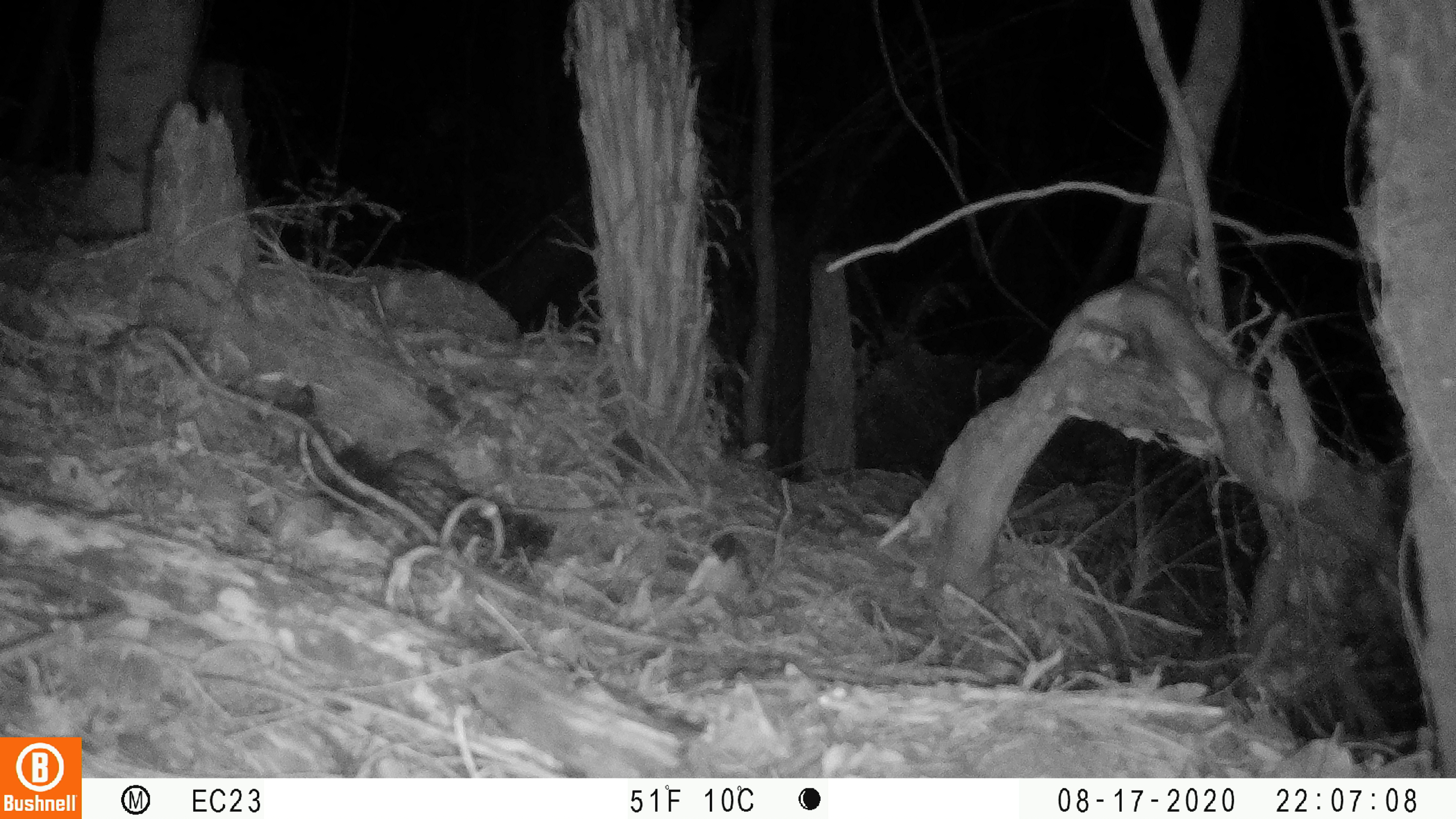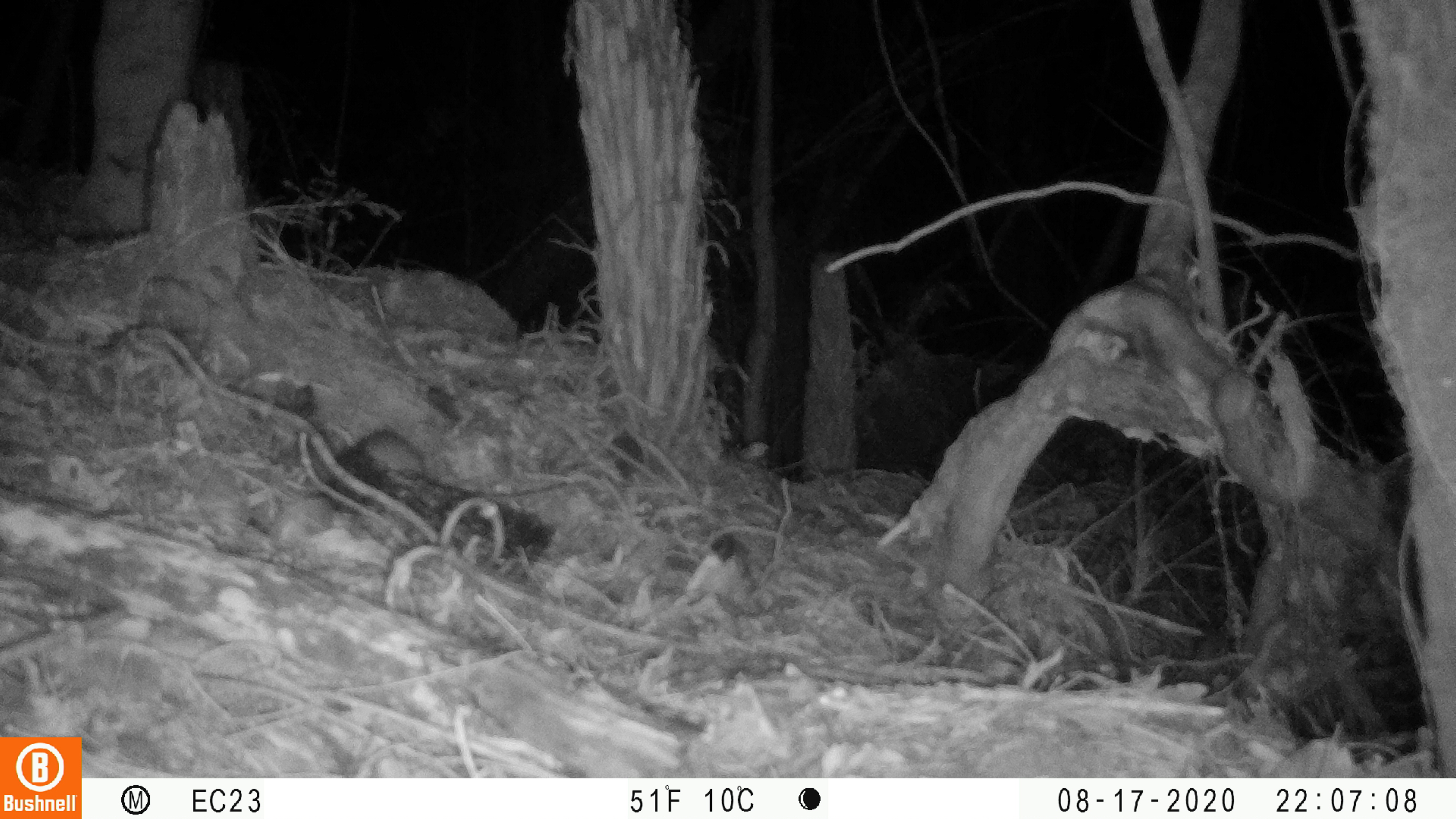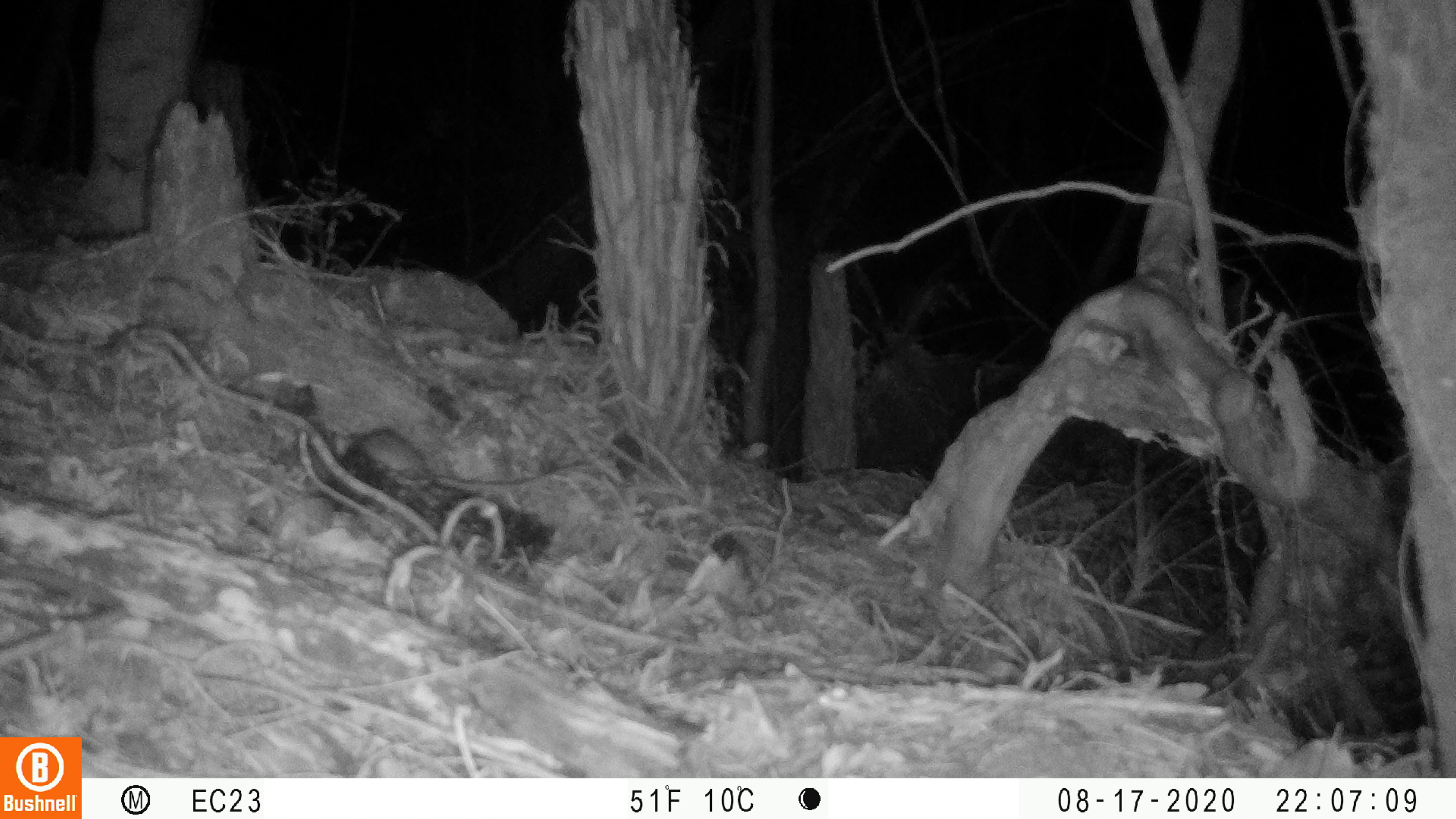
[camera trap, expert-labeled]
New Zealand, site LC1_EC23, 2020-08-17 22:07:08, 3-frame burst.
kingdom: Animalia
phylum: Chordata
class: Mammalia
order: Rodentia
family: Muridae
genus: Rattus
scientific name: Rattus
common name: rat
Rat (Rattus).